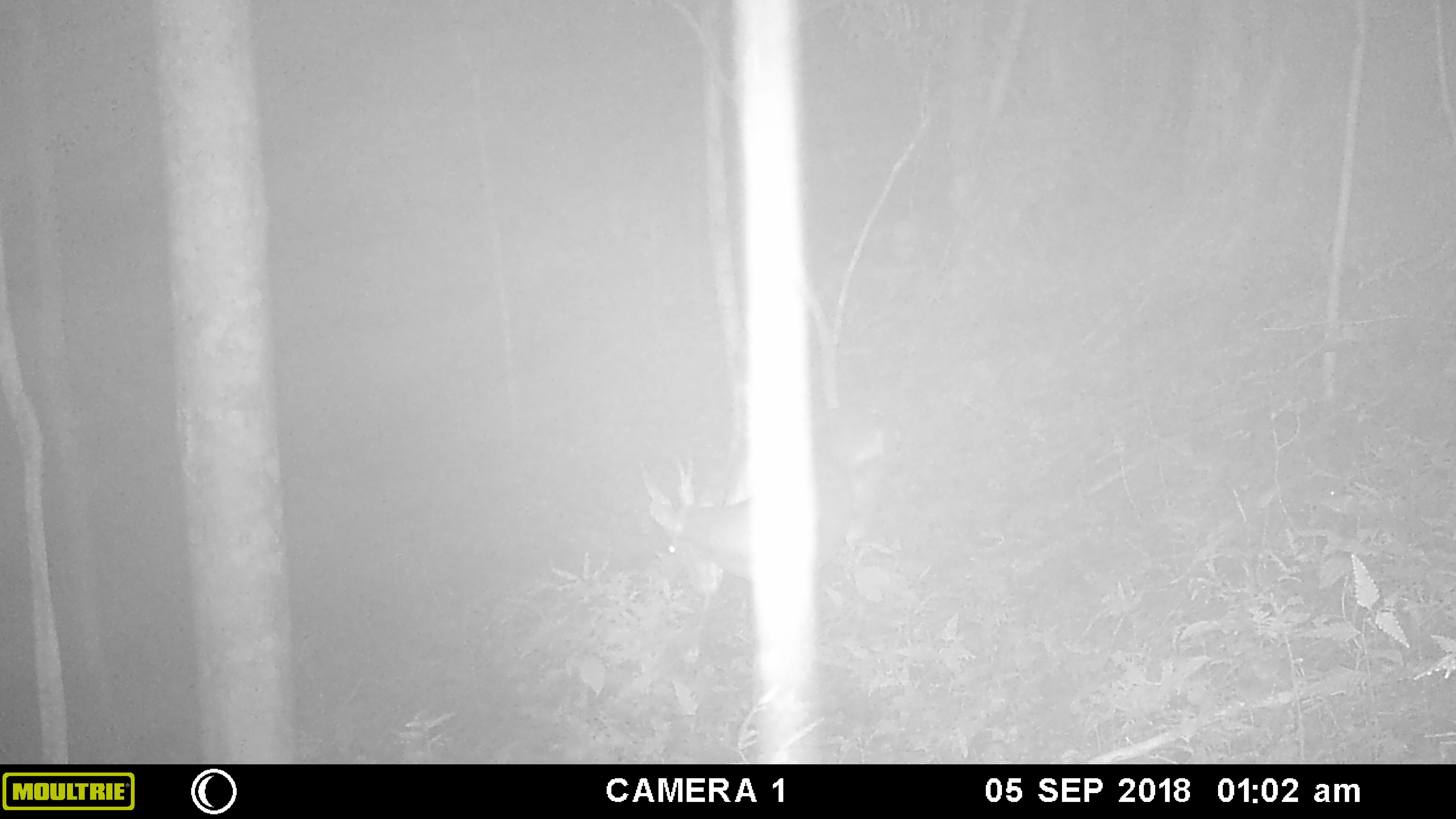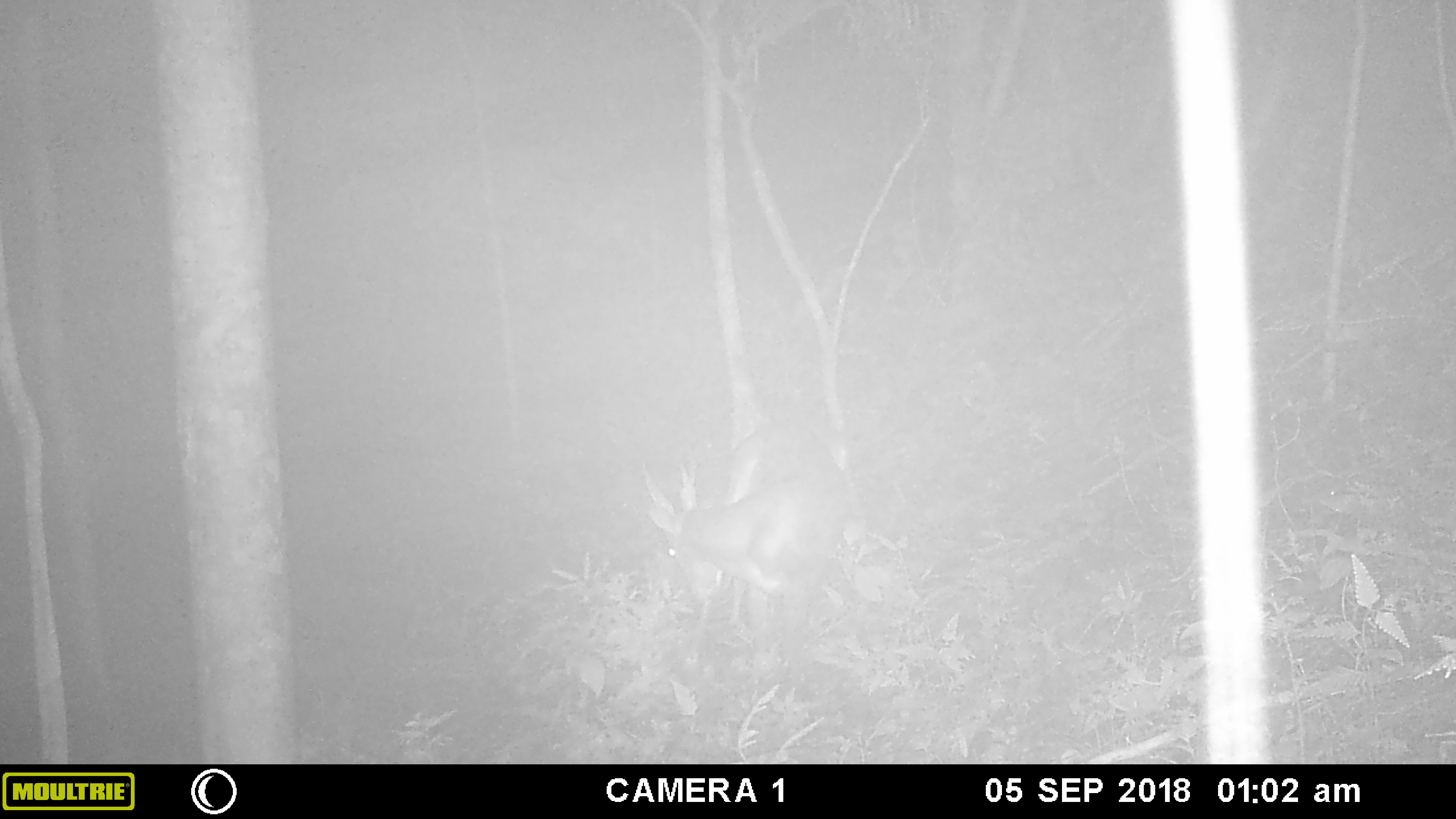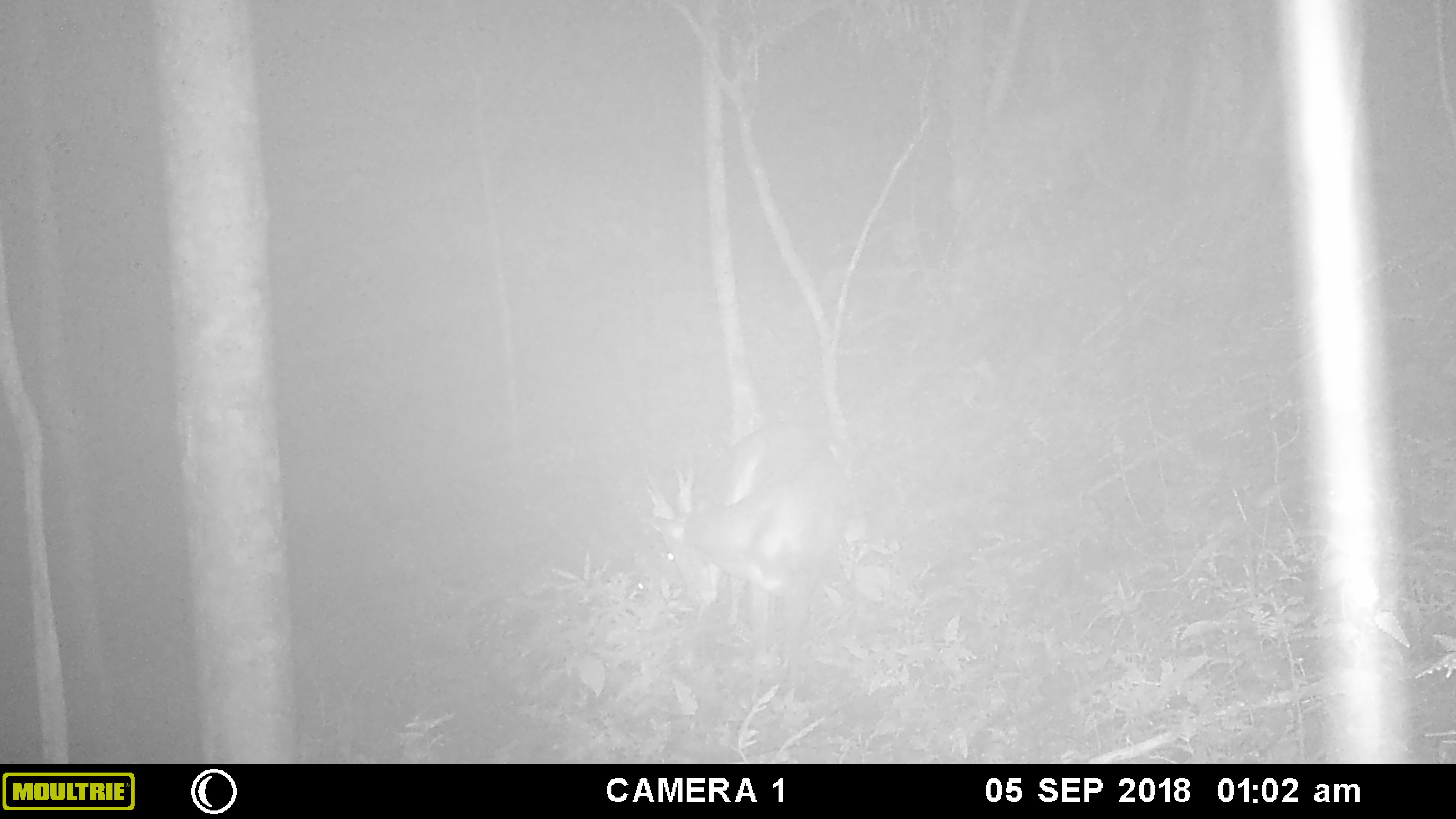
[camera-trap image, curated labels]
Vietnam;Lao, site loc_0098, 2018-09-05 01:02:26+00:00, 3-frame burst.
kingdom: Animalia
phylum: Chordata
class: Mammalia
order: Artiodactyla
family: Cervidae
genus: Muntiacus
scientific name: Muntiacus vuquangensis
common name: large-antlered muntjac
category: large antlered muntjac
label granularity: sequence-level